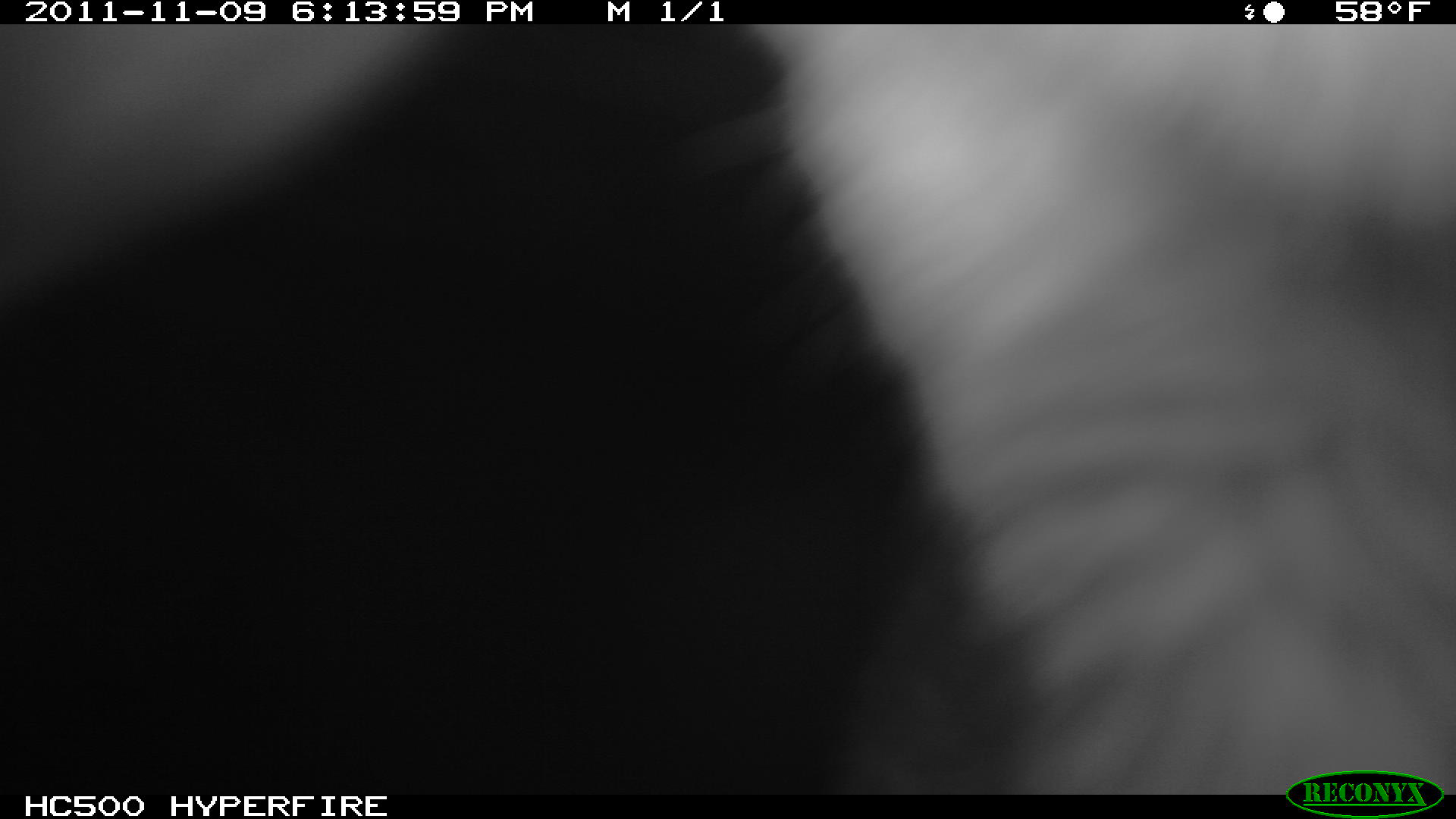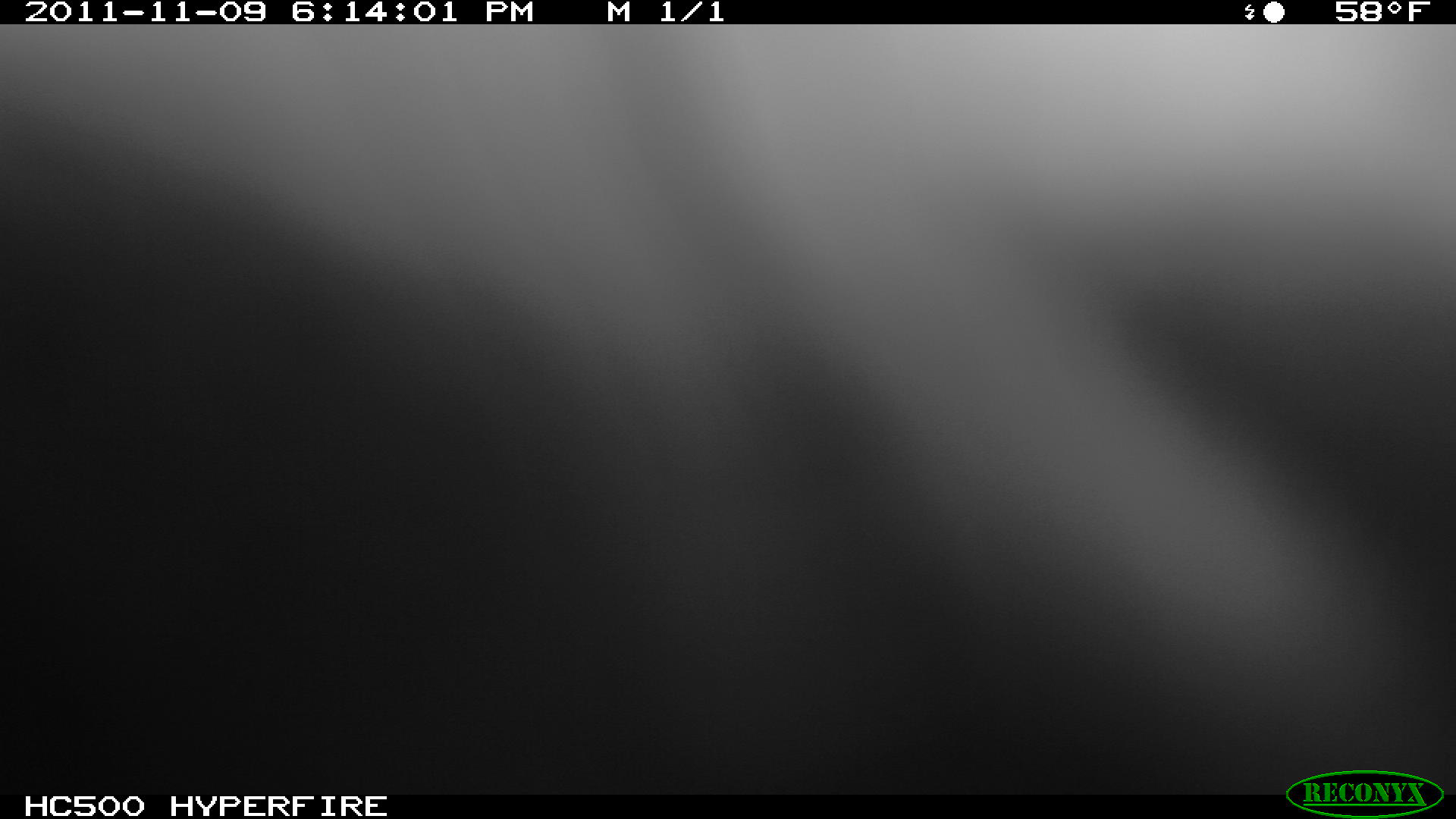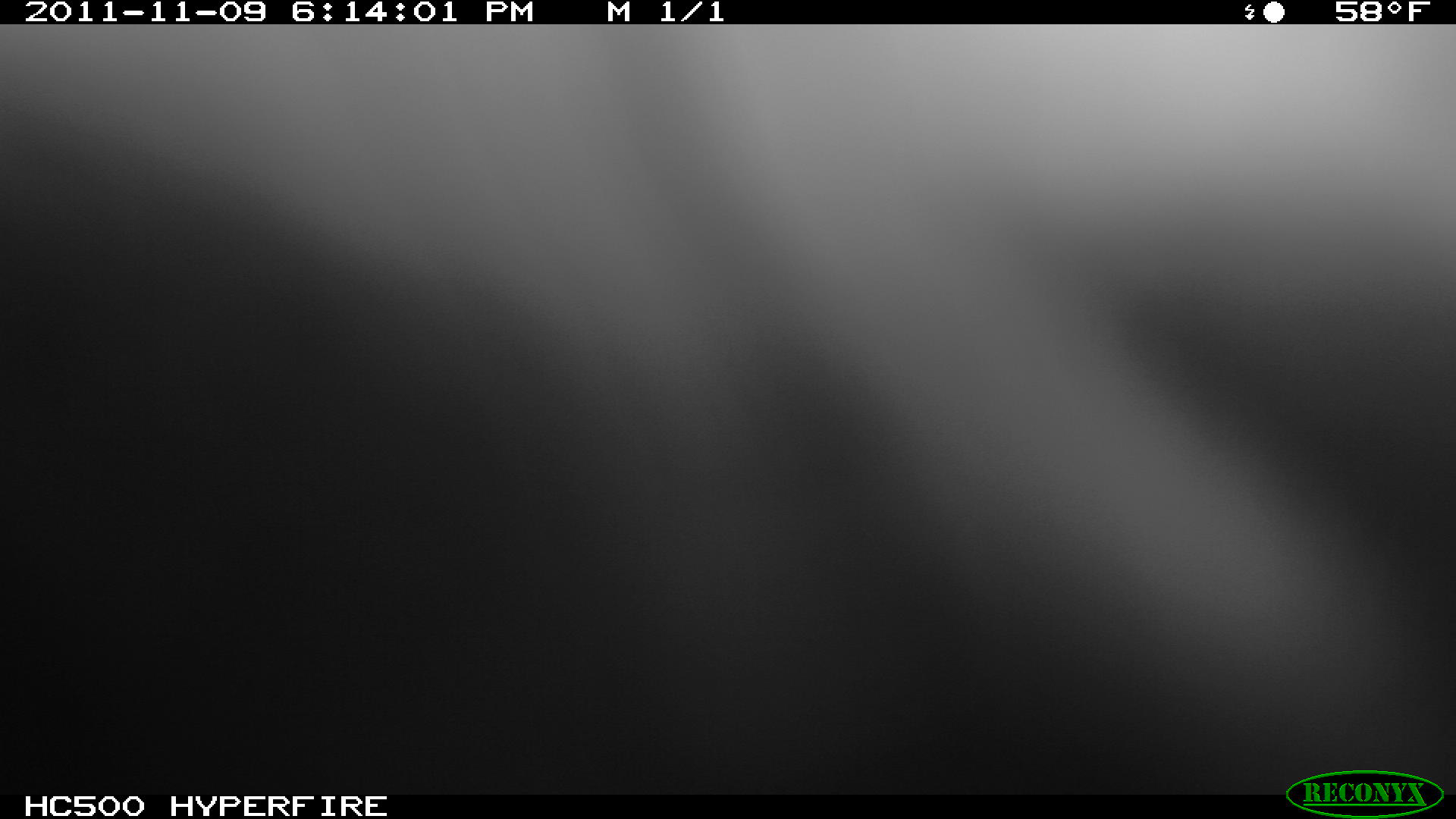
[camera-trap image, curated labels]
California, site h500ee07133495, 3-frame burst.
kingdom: Animalia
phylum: Chordata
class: Mammalia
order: Carnivora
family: Canidae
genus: Urocyon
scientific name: Urocyon littoralis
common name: island fox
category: fox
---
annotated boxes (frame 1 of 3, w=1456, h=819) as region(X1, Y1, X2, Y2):
fox: region(693, 23, 1455, 792)